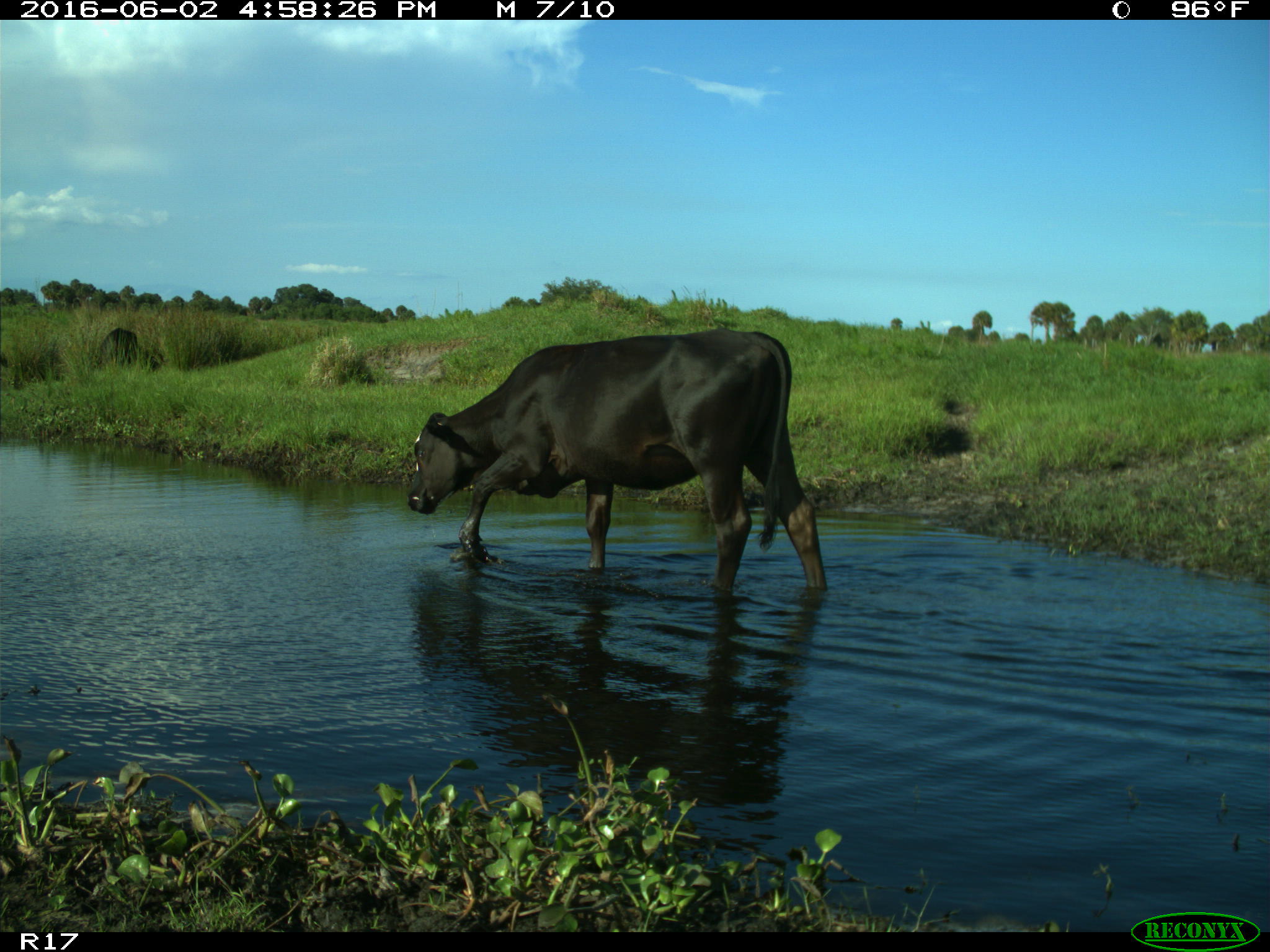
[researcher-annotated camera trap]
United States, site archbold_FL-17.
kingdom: Animalia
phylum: Chordata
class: Mammalia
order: Artiodactyla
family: Bovidae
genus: Bos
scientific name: Bos taurus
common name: domestic cow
Bos taurus (domestic cow).